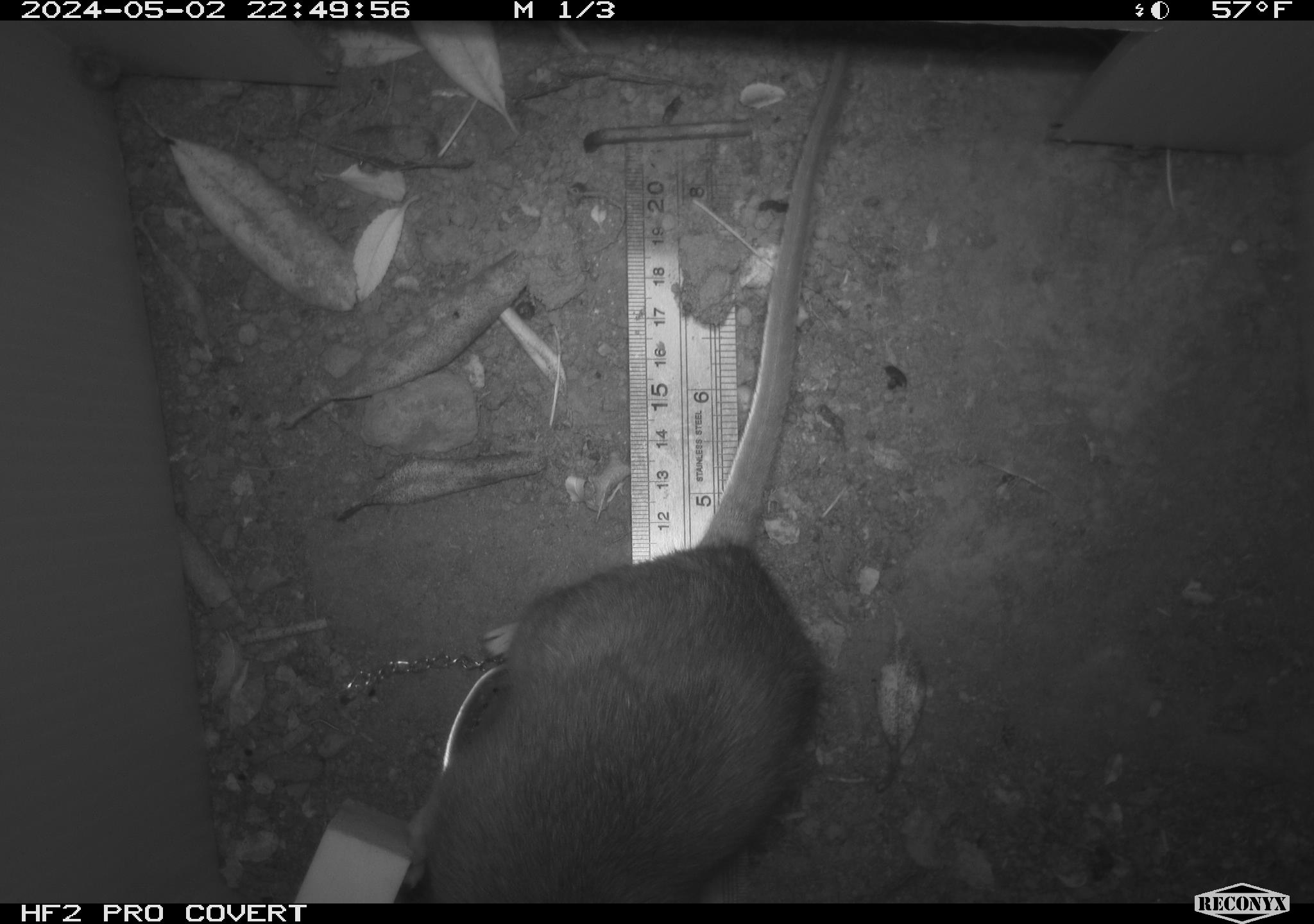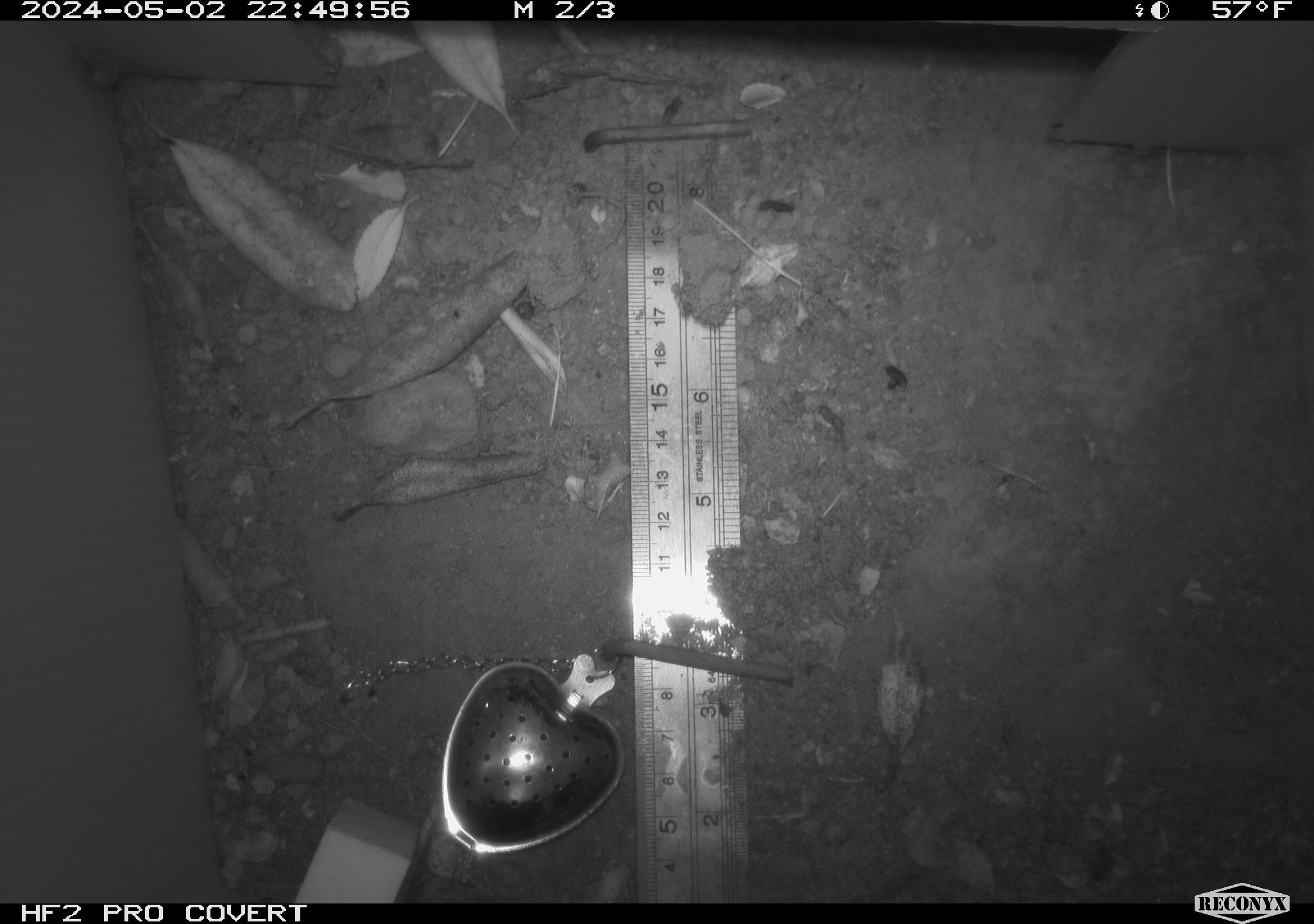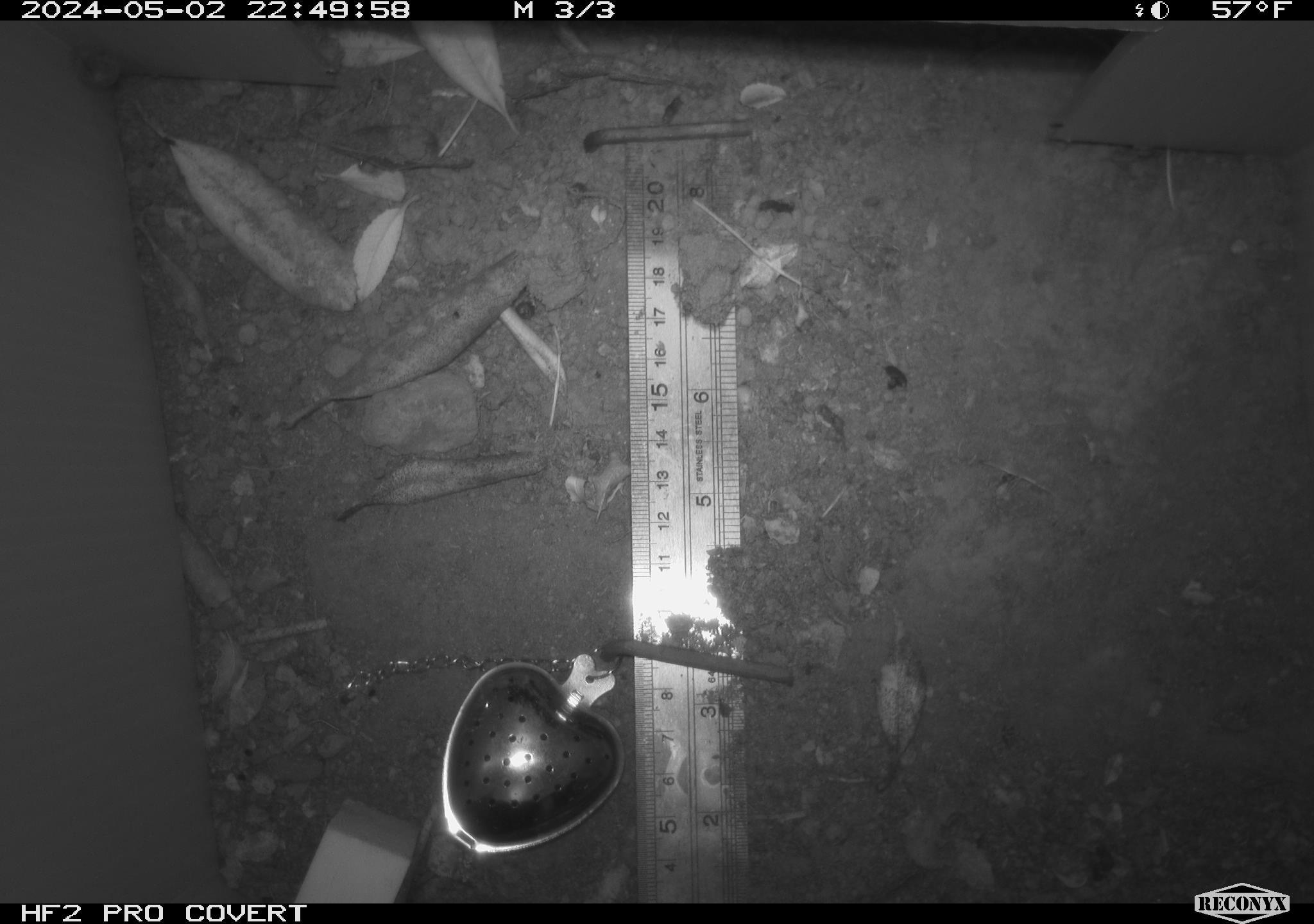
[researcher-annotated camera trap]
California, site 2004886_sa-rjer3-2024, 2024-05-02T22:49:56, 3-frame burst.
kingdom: Animalia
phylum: Chordata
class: Mammalia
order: Rodentia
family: Cricetidae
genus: Neotoma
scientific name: Neotoma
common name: pack rat or woodrat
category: neotoma species